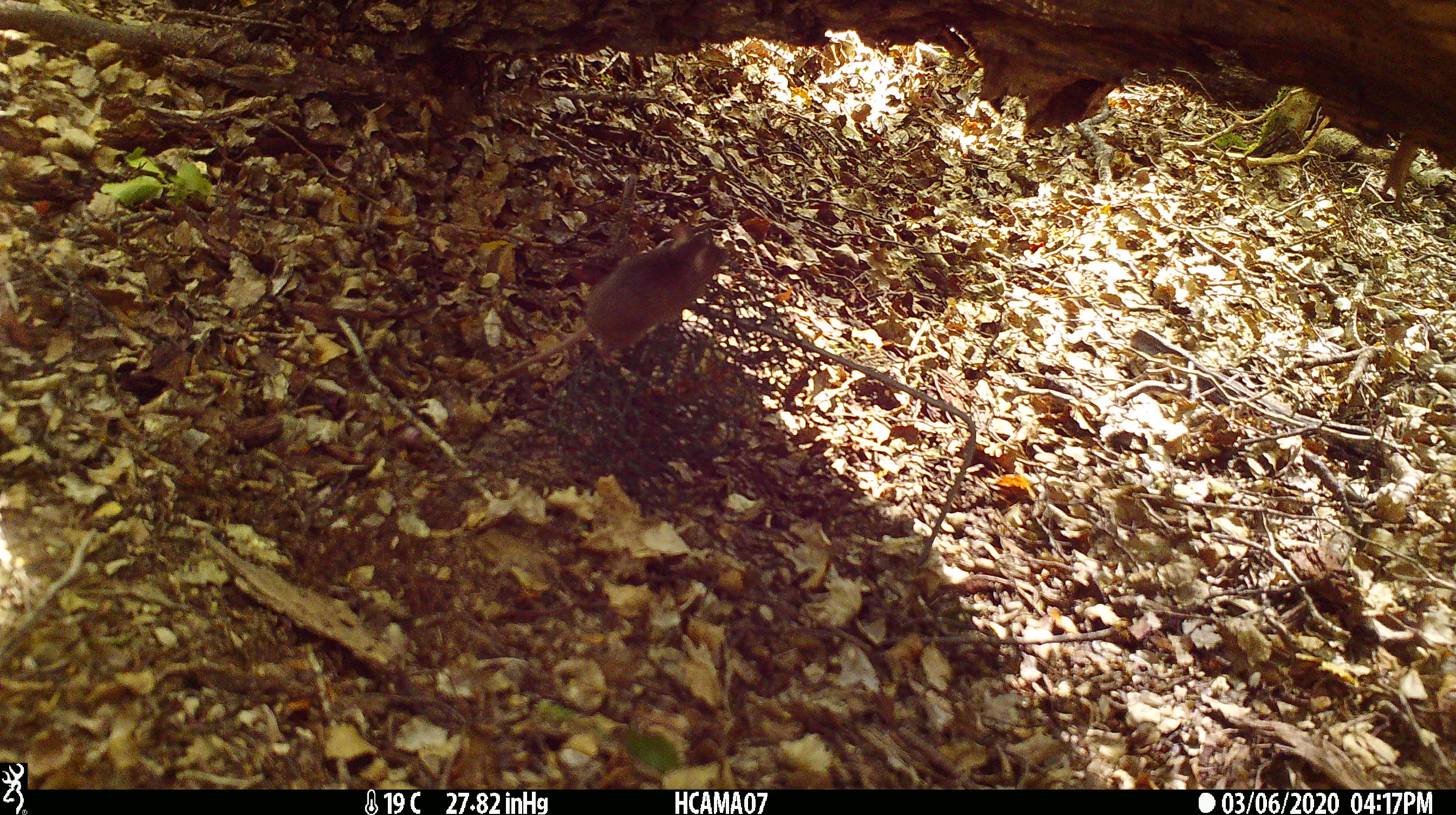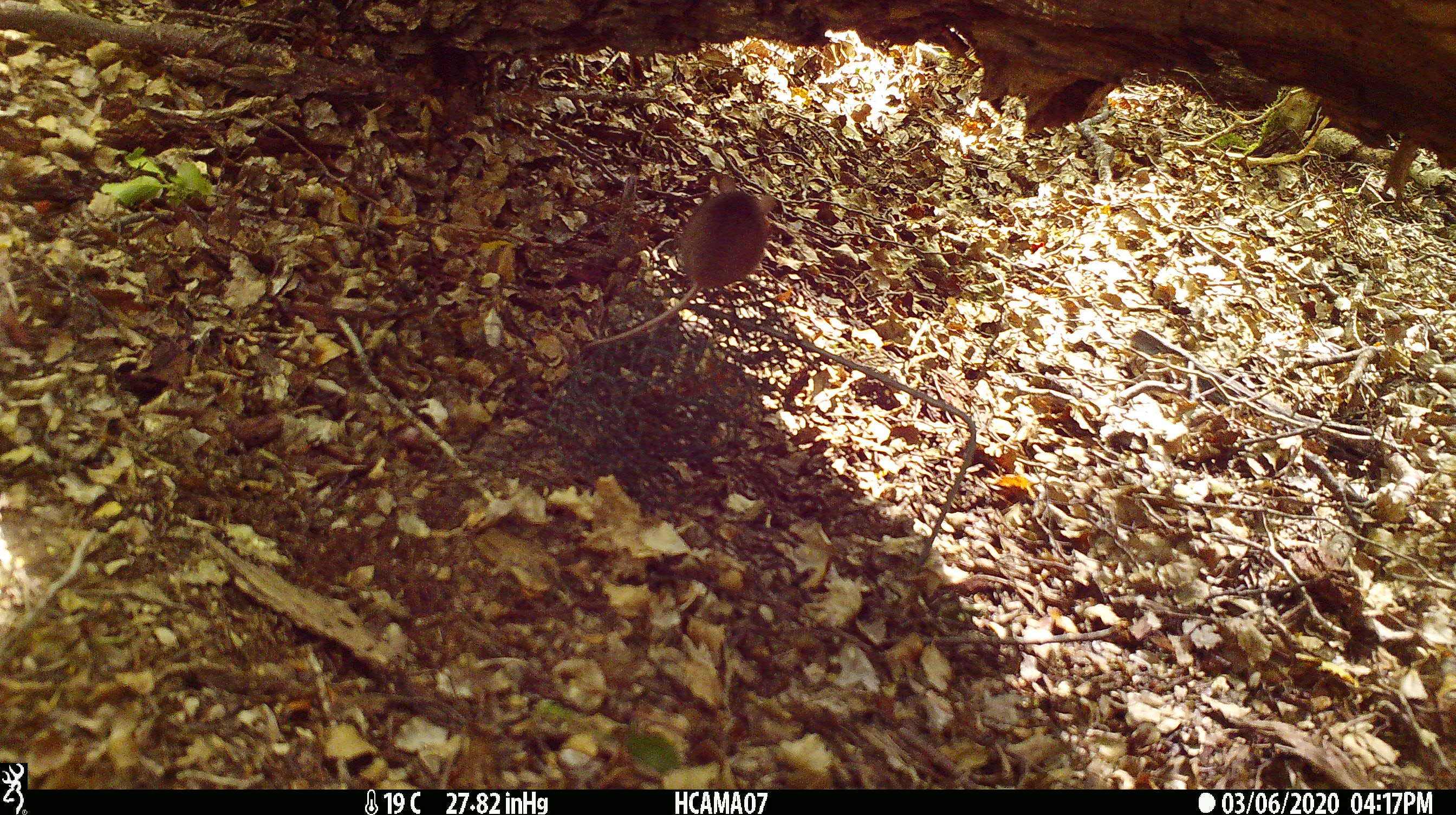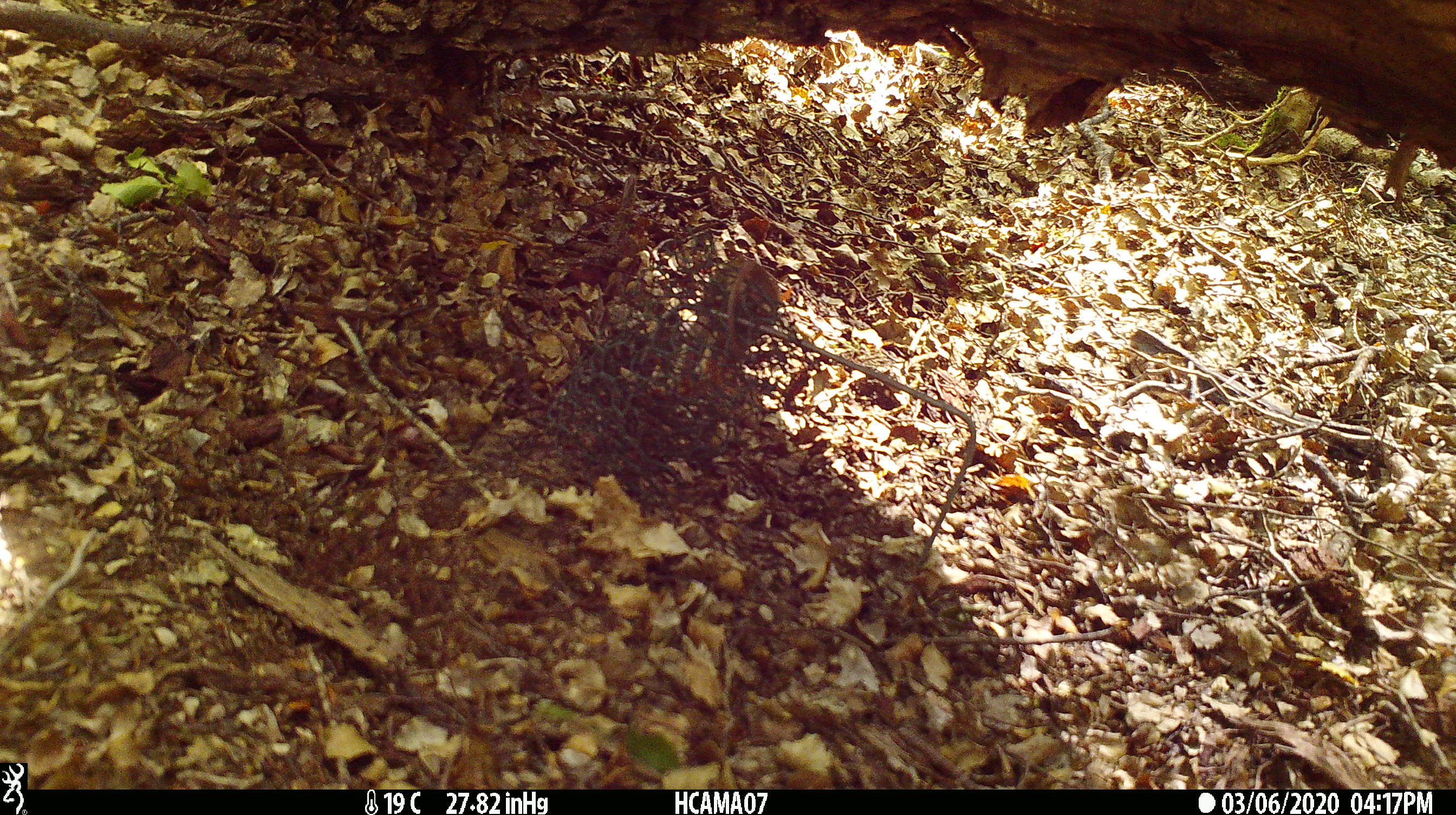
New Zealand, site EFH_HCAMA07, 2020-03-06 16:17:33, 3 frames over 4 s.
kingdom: Animalia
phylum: Chordata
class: Mammalia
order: Rodentia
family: Muridae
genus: Mus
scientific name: Mus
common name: mouse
Mouse (Mus).